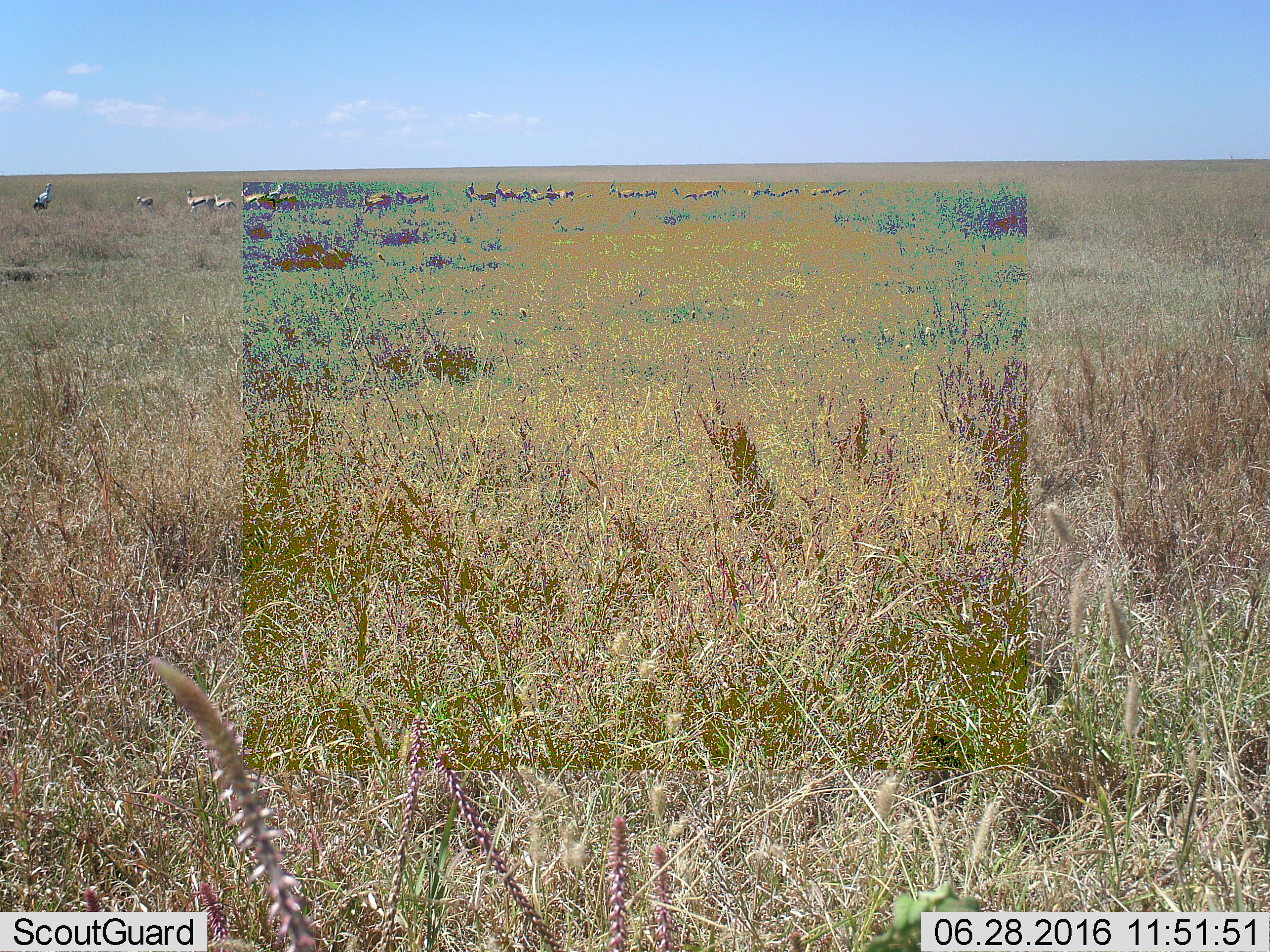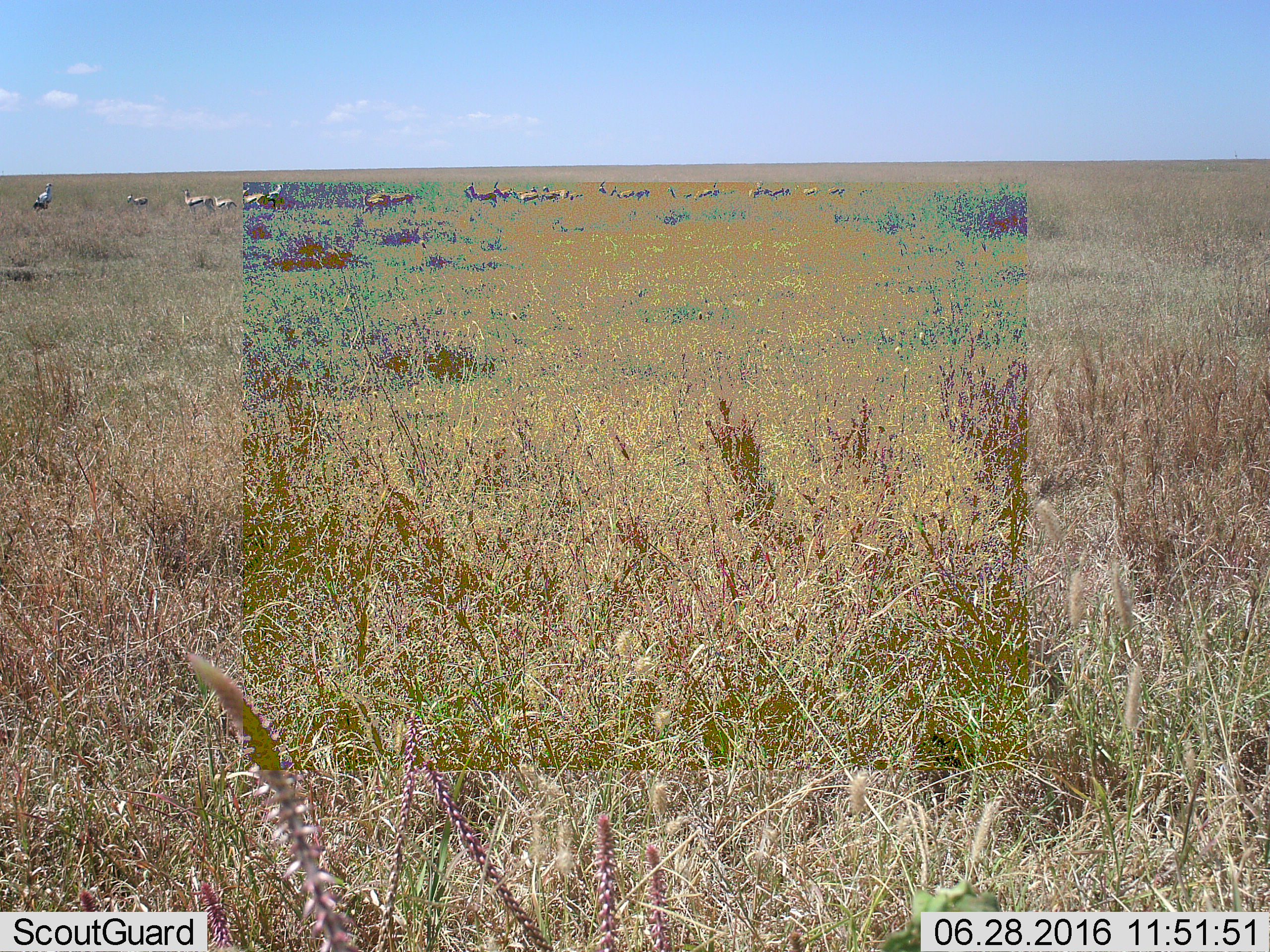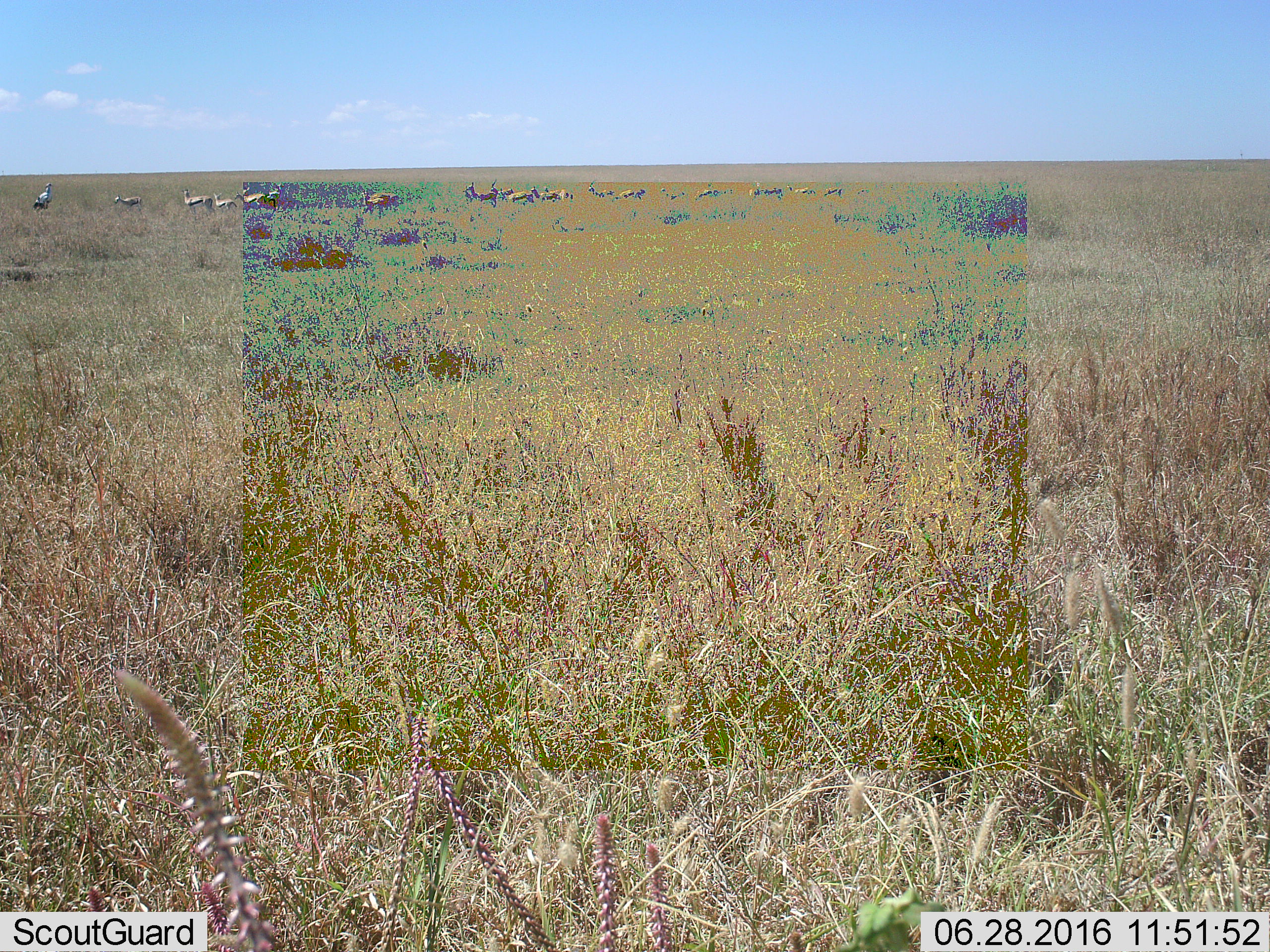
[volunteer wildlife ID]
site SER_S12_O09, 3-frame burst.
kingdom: Animalia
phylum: Chordata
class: Mammalia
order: Artiodactyla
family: Bovidae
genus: Eudorcas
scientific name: Eudorcas thomsonii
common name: thomson's gazelle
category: gazellethomsons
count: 11-50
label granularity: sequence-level